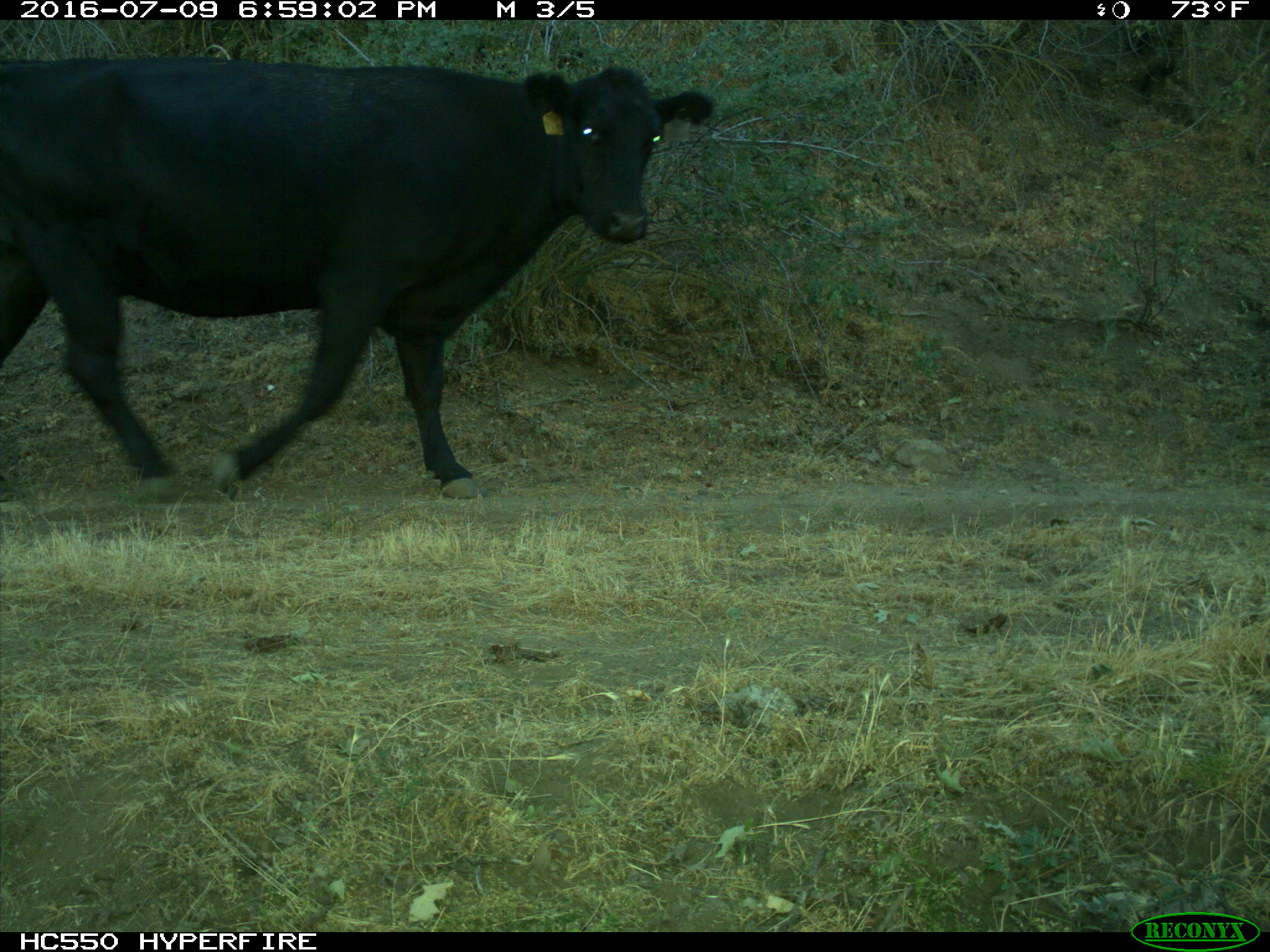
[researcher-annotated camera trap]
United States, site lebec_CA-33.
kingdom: Animalia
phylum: Chordata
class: Mammalia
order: Artiodactyla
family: Bovidae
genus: Bos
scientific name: Bos taurus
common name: domestic cow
Bos taurus (domestic cow).